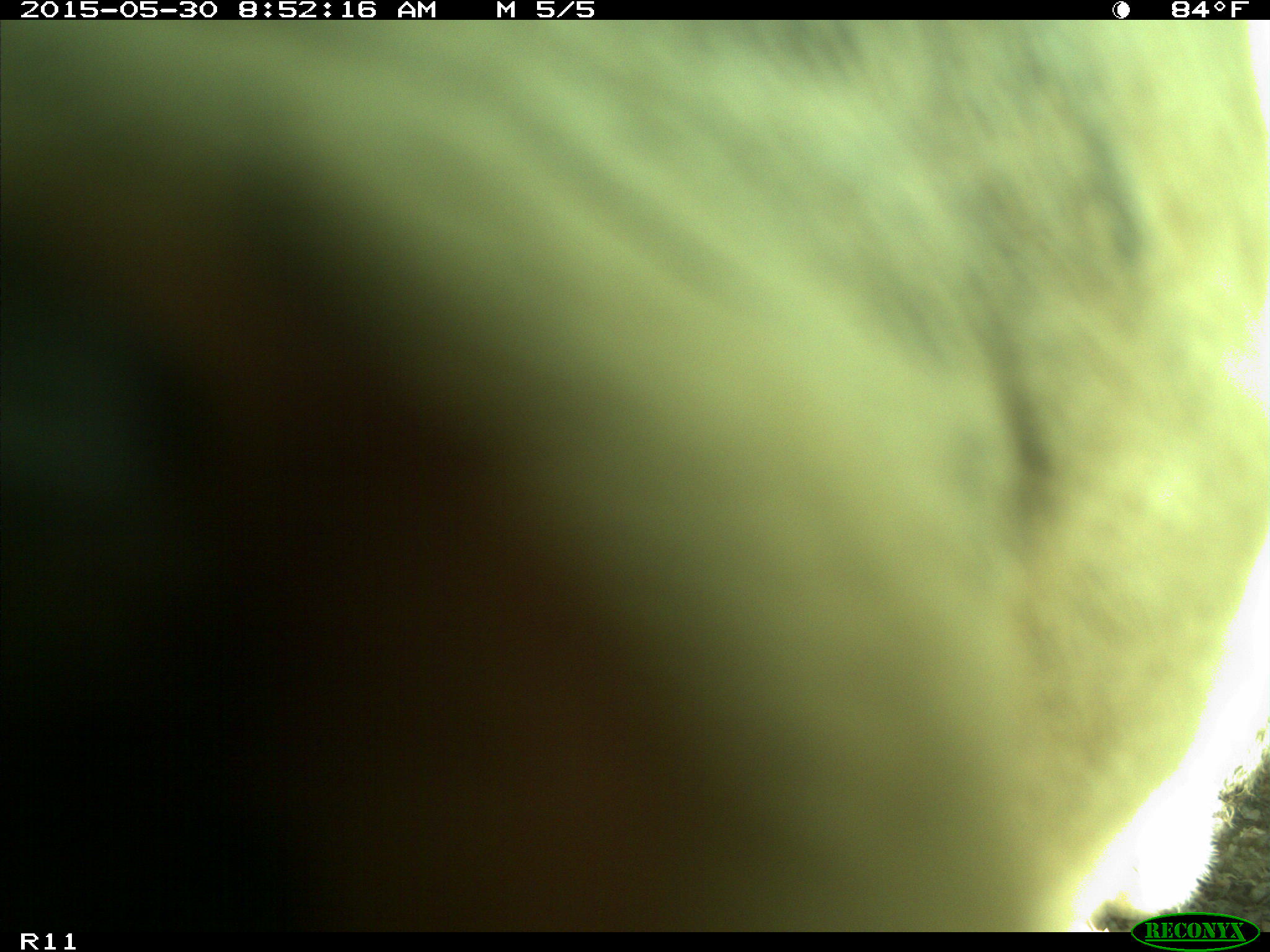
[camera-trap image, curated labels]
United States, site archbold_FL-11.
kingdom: Animalia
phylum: Chordata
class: Mammalia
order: Artiodactyla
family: Bovidae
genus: Bos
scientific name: Bos taurus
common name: domestic cow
Bos taurus (domestic cow).